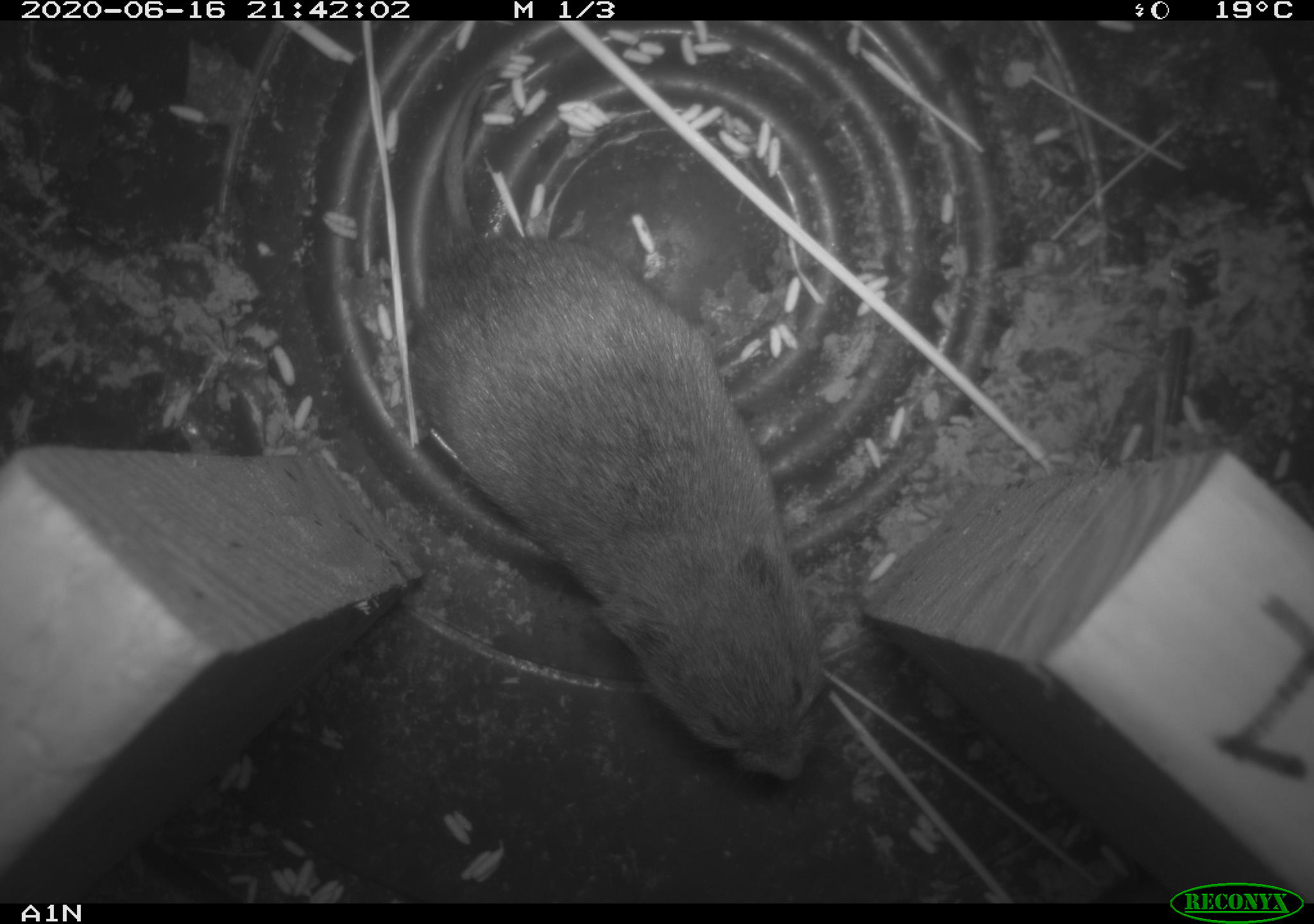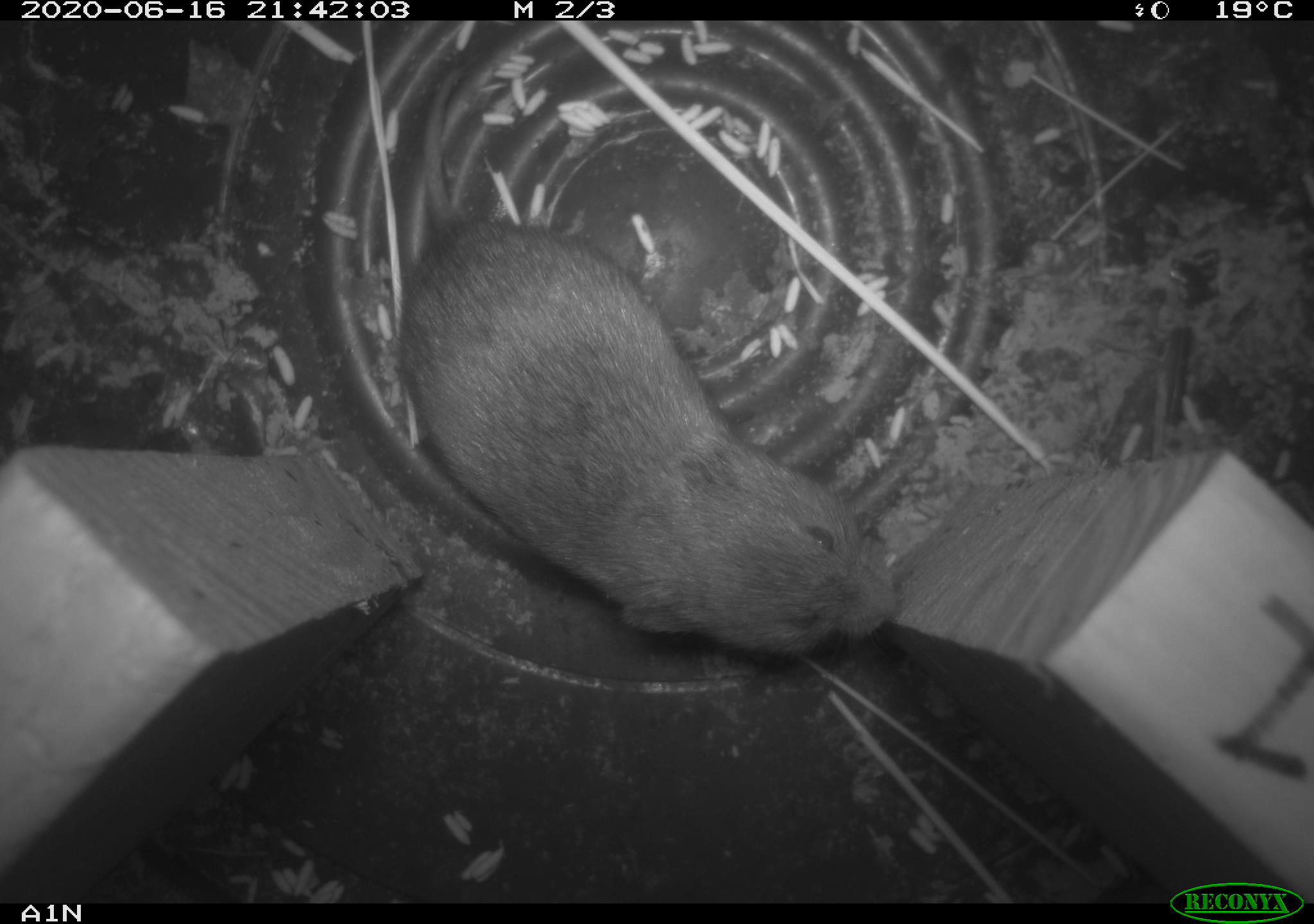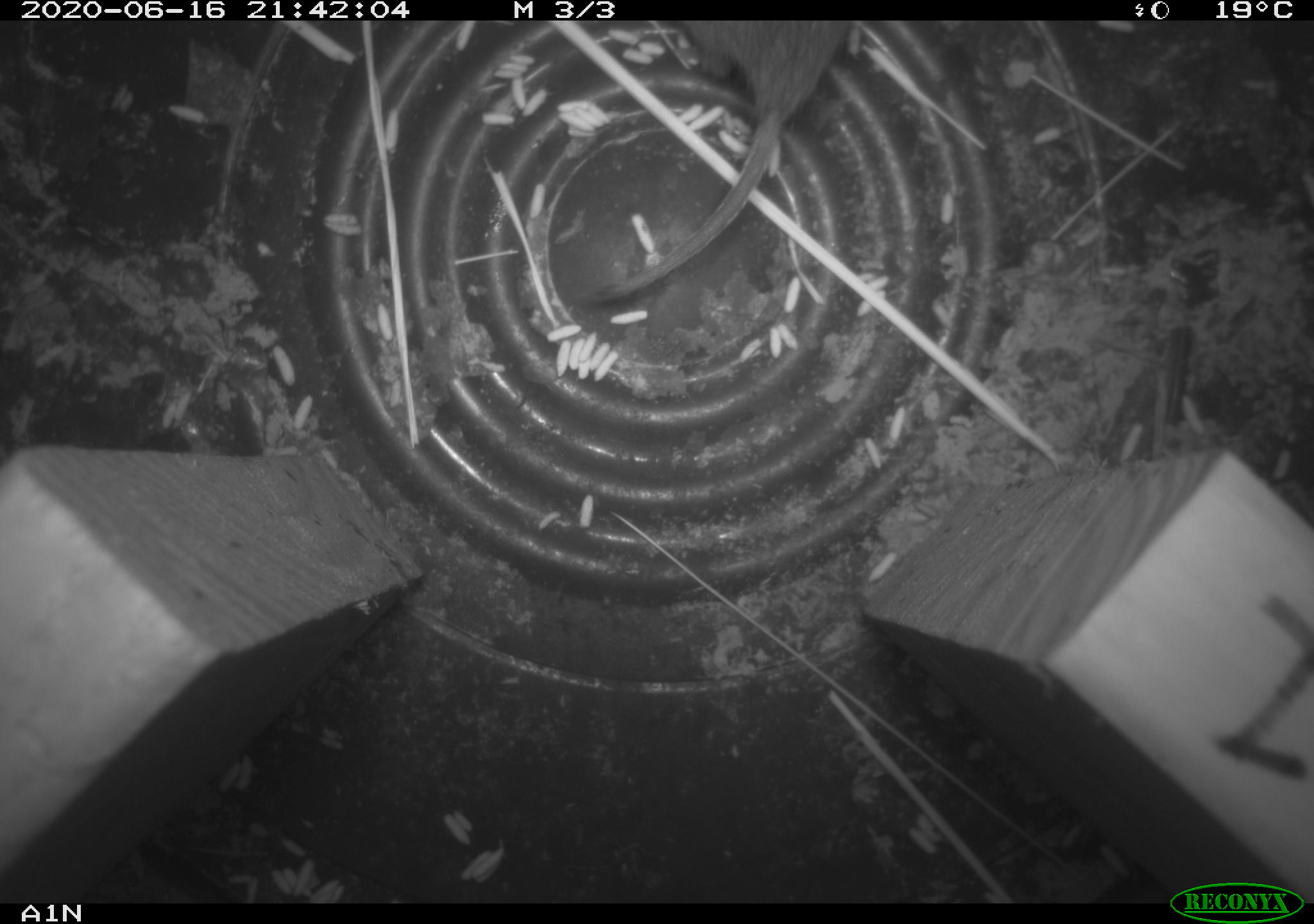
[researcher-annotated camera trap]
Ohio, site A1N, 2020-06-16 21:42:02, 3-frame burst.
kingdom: Animalia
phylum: Chordata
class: Mammalia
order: Rodentia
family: Cricetidae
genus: Microtus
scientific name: Microtus pennsylvanicus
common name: meadow vole